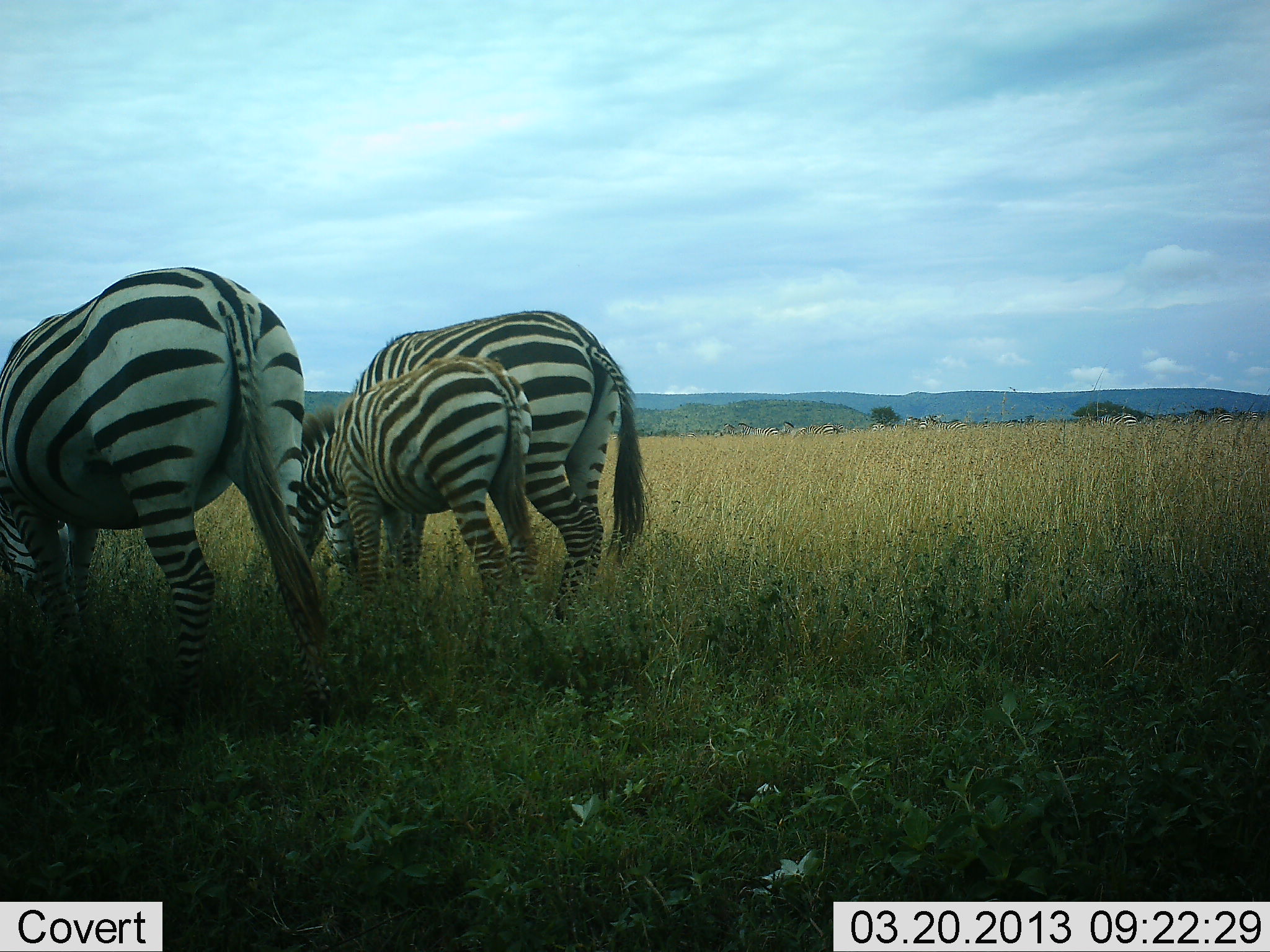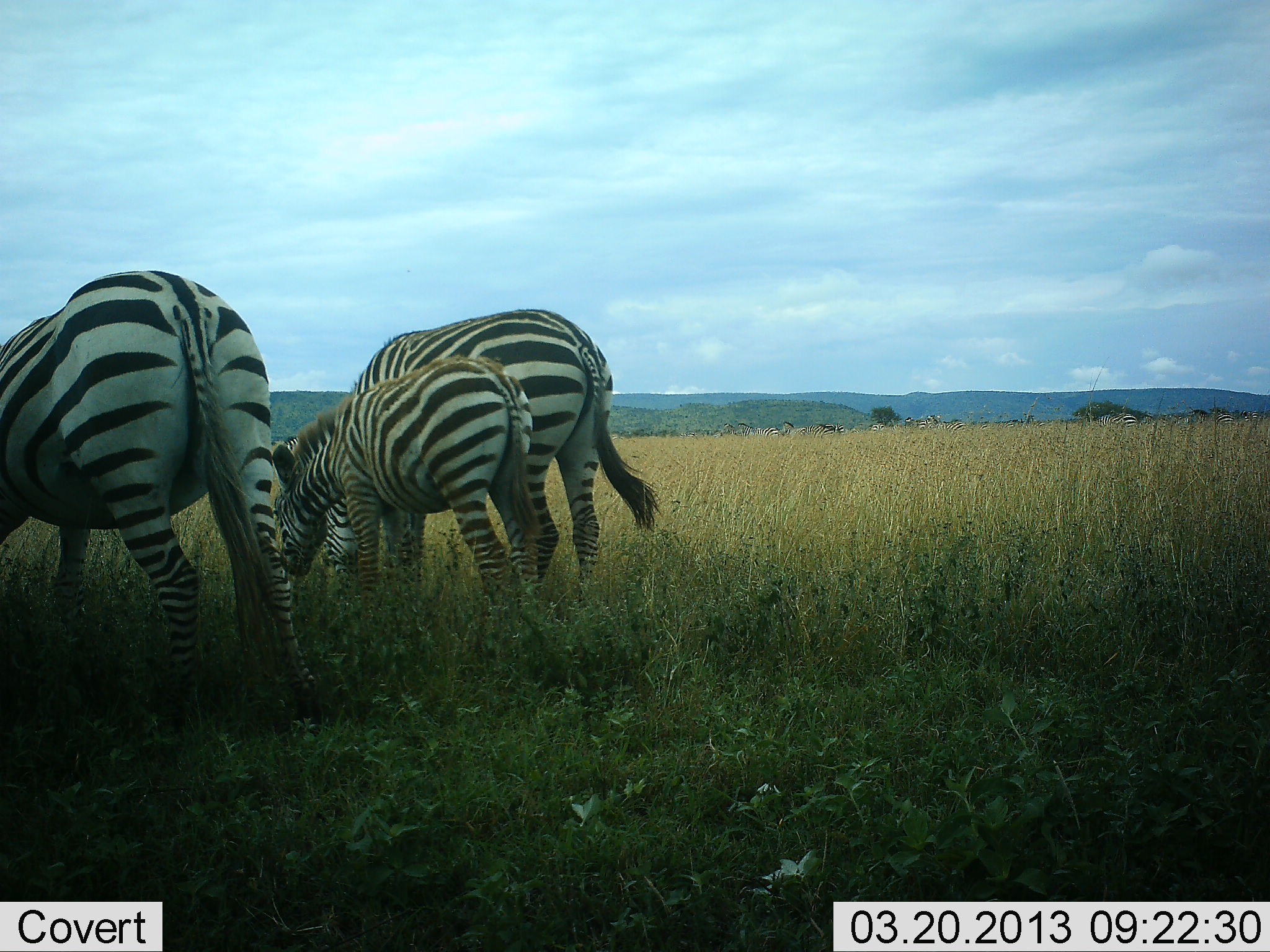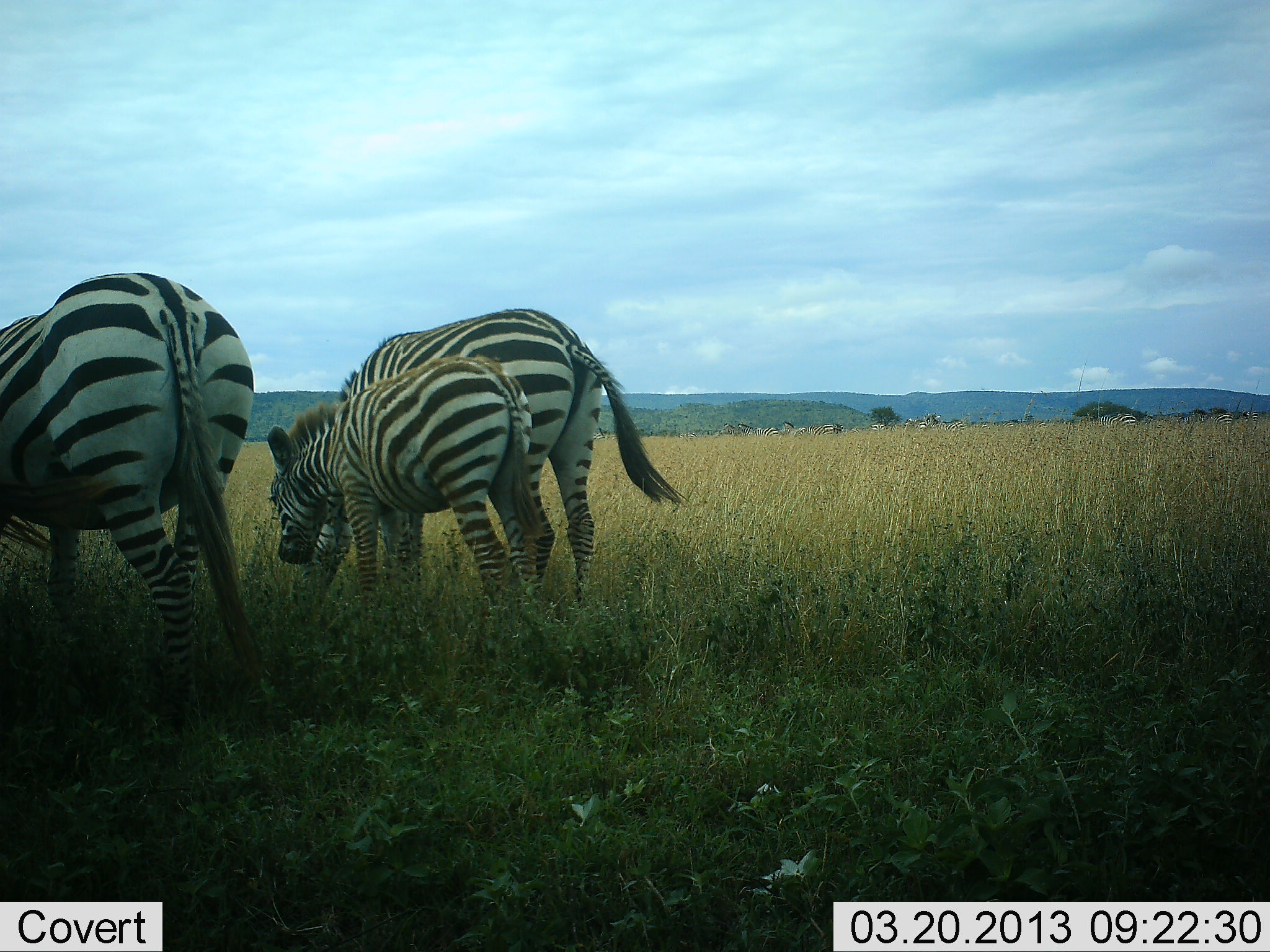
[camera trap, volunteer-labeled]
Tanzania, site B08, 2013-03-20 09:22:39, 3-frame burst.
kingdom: Animalia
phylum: Chordata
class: Mammalia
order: Perissodactyla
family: Equidae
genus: Equus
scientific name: Equus quagga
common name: plains zebra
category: zebra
Zebra (plains zebra) (Equus quagga), count 3. Behavior (volunteer vote fractions): standing 29%, resting 0%, moving 10%, interacting 0%. Young present (vote fraction): 81%. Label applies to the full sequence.